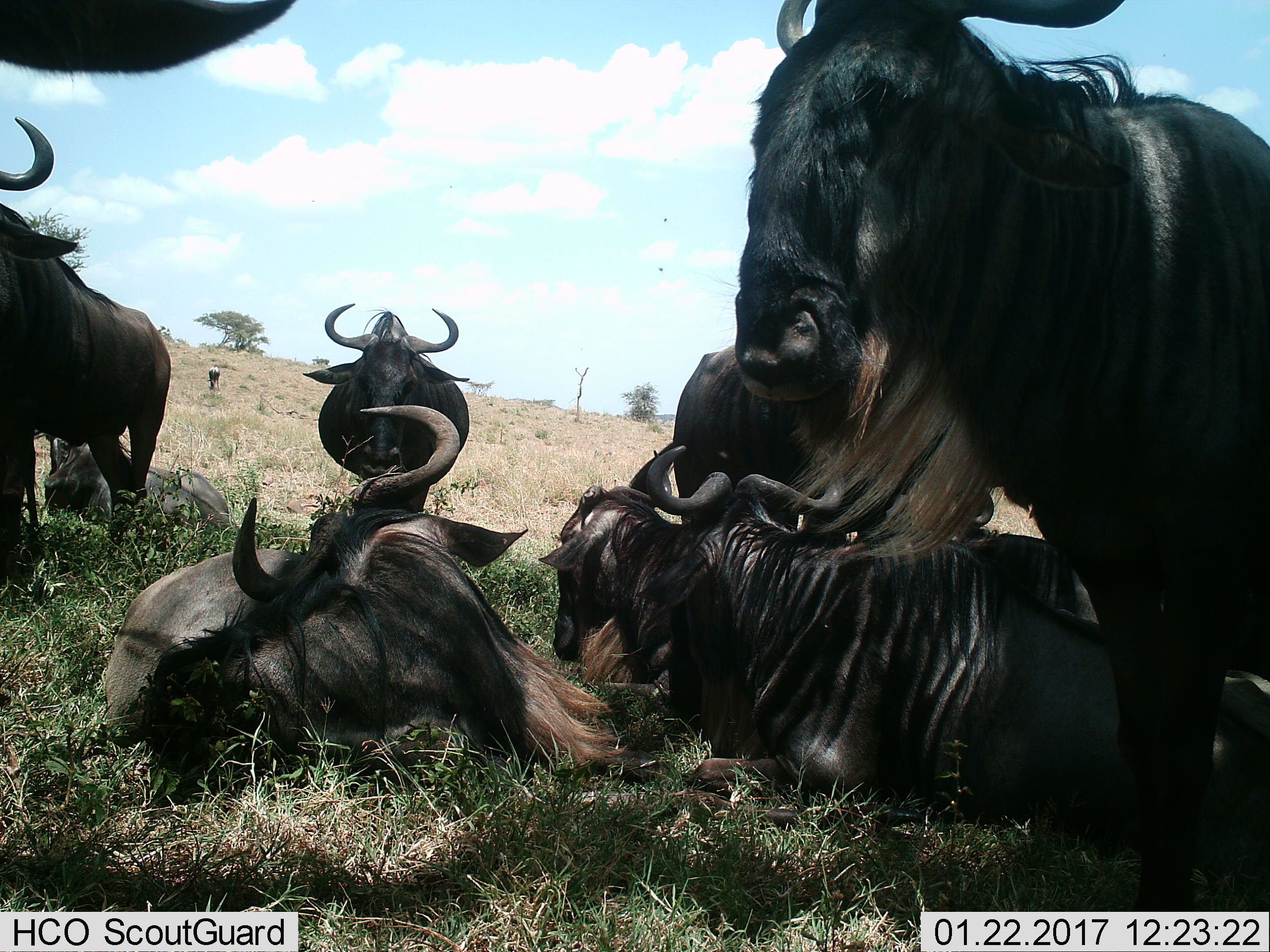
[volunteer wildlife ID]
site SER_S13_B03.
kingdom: Animalia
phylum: Chordata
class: Mammalia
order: Artiodactyla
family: Bovidae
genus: Connochaetes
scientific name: Connochaetes taurinus taurinus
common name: blue wildebeest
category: wildebeestblue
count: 8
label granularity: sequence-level